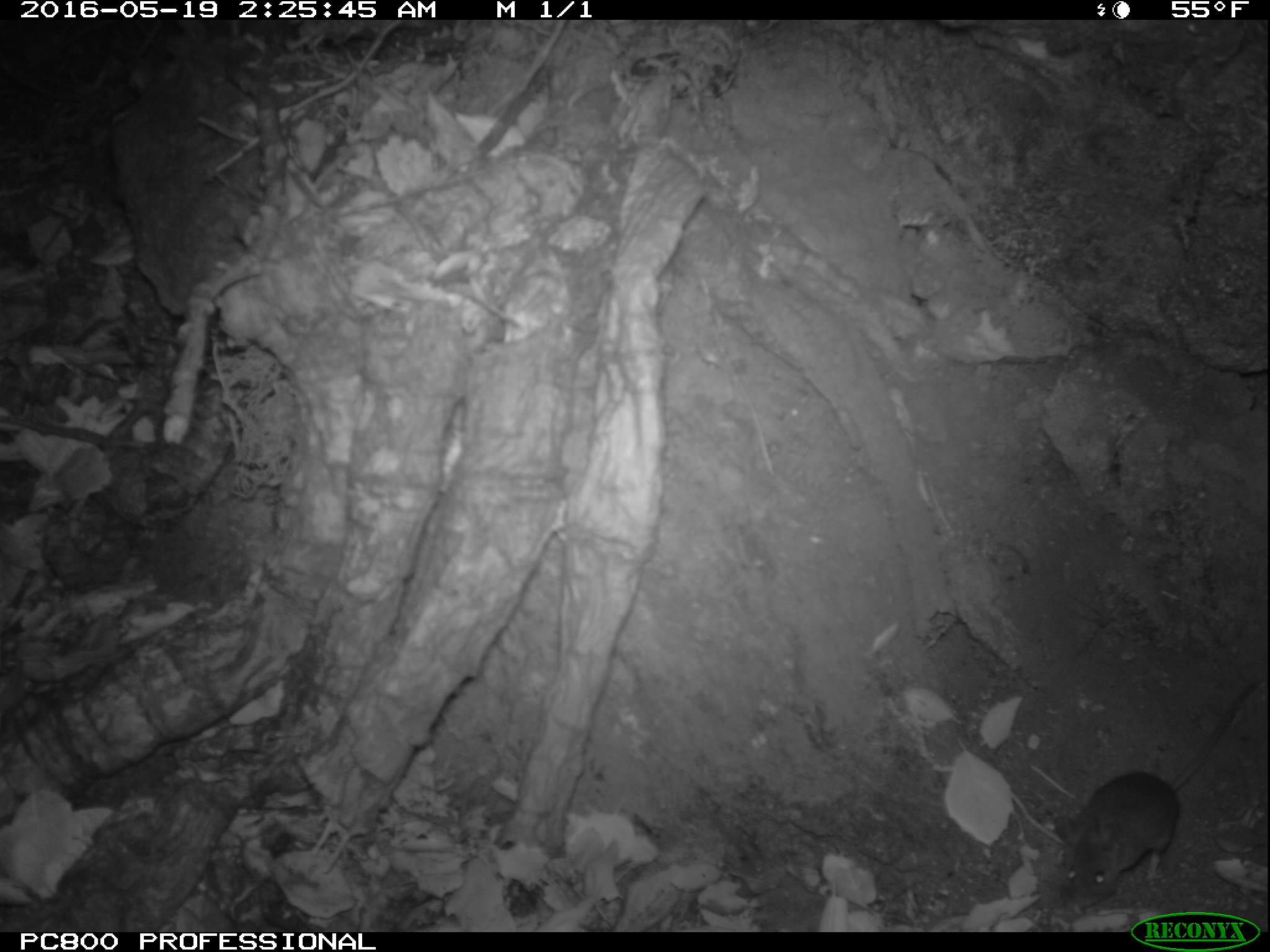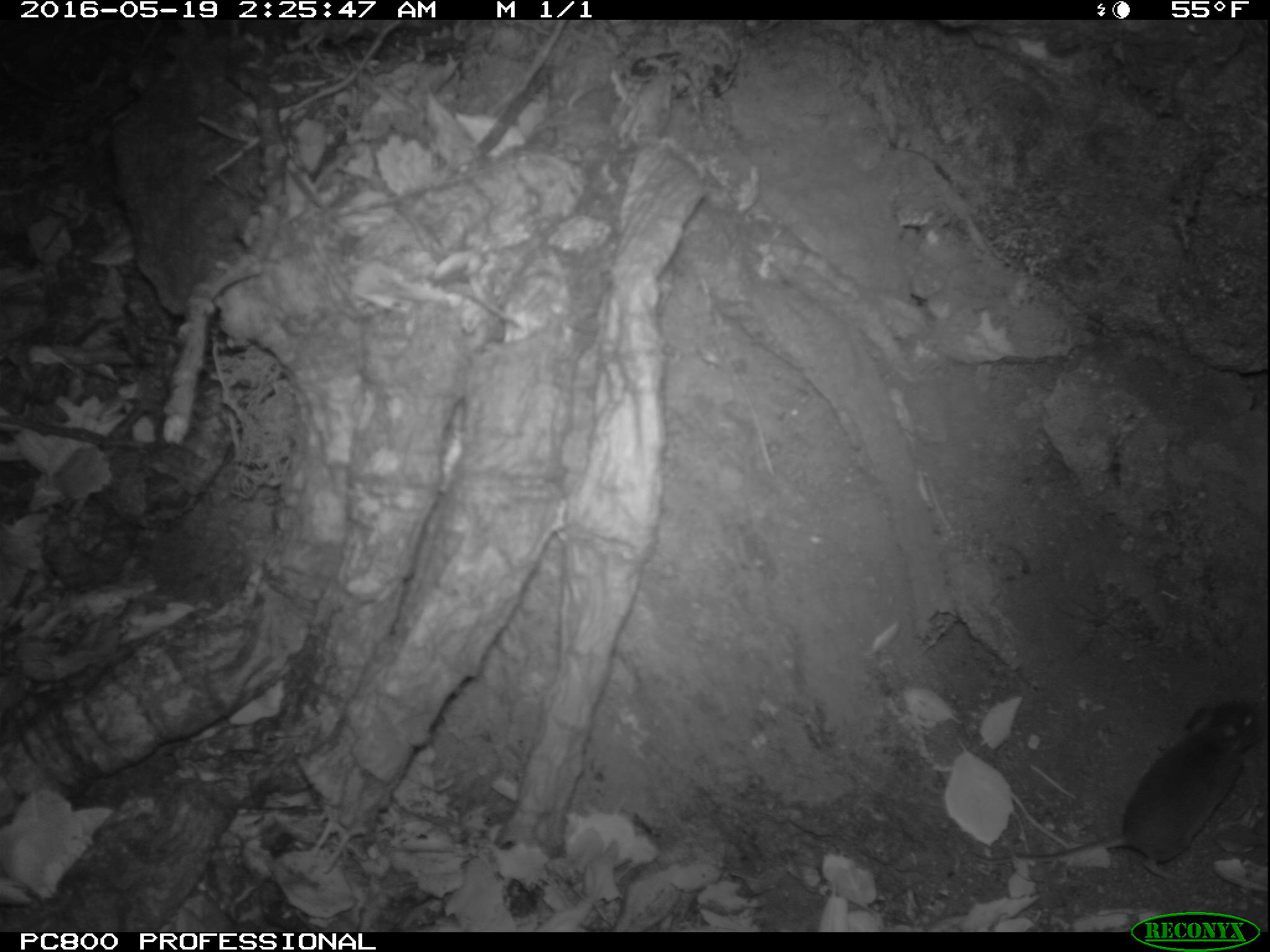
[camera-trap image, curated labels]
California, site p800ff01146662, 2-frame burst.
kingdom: Animalia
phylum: Chordata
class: Mammalia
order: Rodentia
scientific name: Rodentia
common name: rodent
Rodent (Rodentia).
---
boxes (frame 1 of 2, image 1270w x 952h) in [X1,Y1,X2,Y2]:
rodent: [1049,680,1264,914]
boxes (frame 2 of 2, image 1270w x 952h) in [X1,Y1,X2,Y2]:
rodent: [970,702,1268,879]